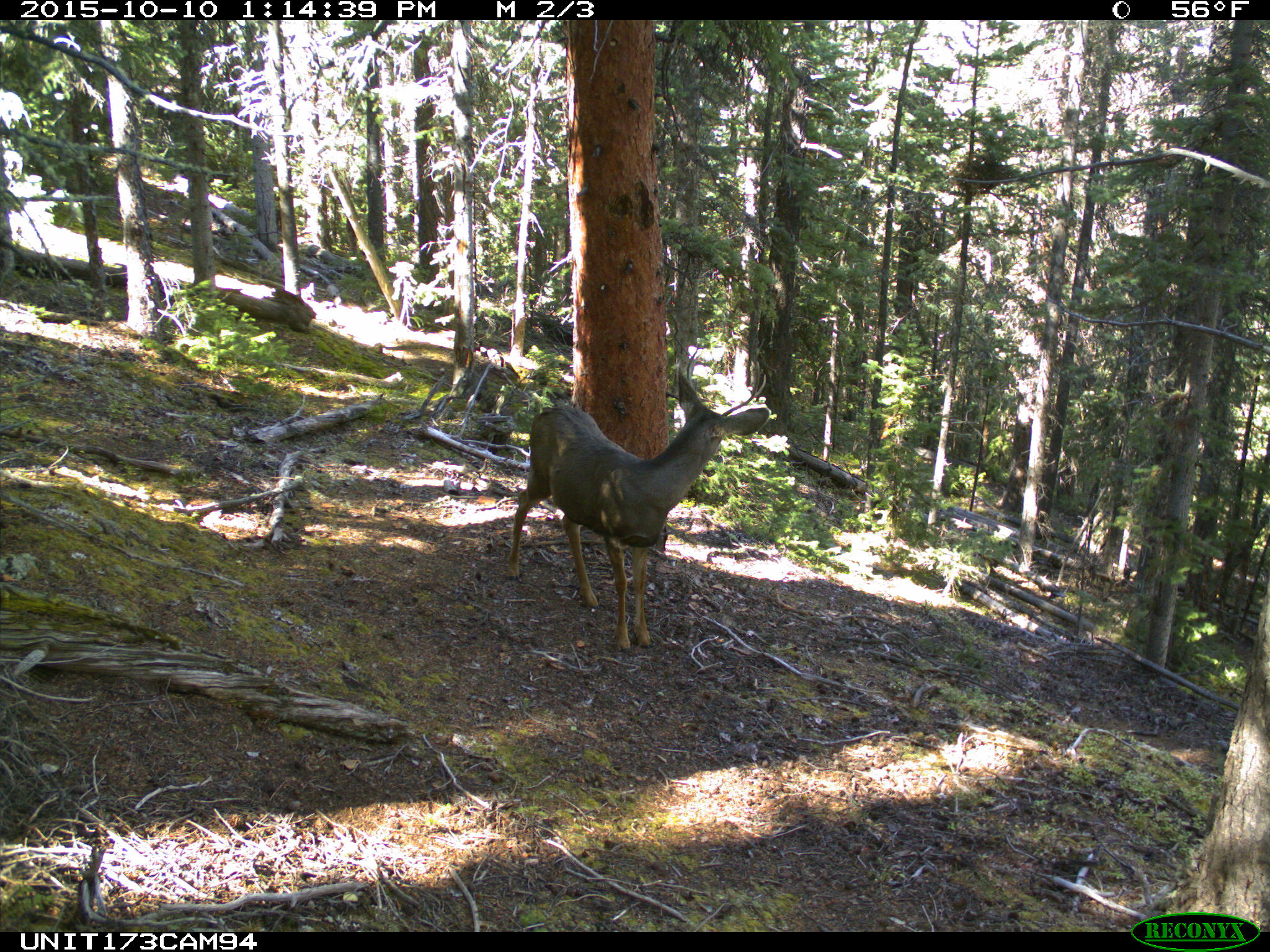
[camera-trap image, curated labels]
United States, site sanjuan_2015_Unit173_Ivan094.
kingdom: Animalia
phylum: Chordata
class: Mammalia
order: Artiodactyla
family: Cervidae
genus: Odocoileus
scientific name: Odocoileus hemionus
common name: mule deer